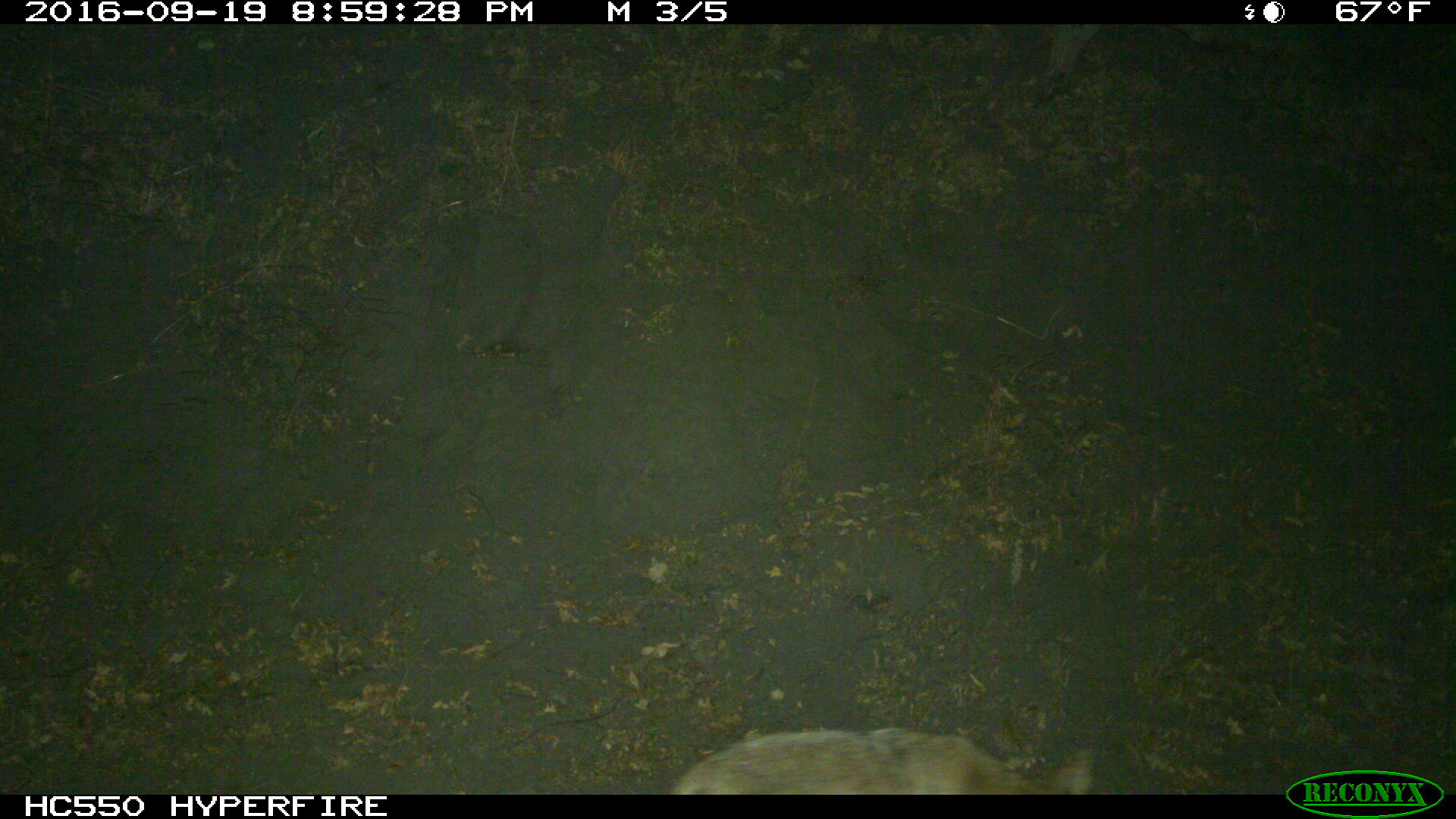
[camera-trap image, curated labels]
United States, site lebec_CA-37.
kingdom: Animalia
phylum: Chordata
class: Mammalia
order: Carnivora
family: Canidae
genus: Canis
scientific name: Canis latrans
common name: coyote